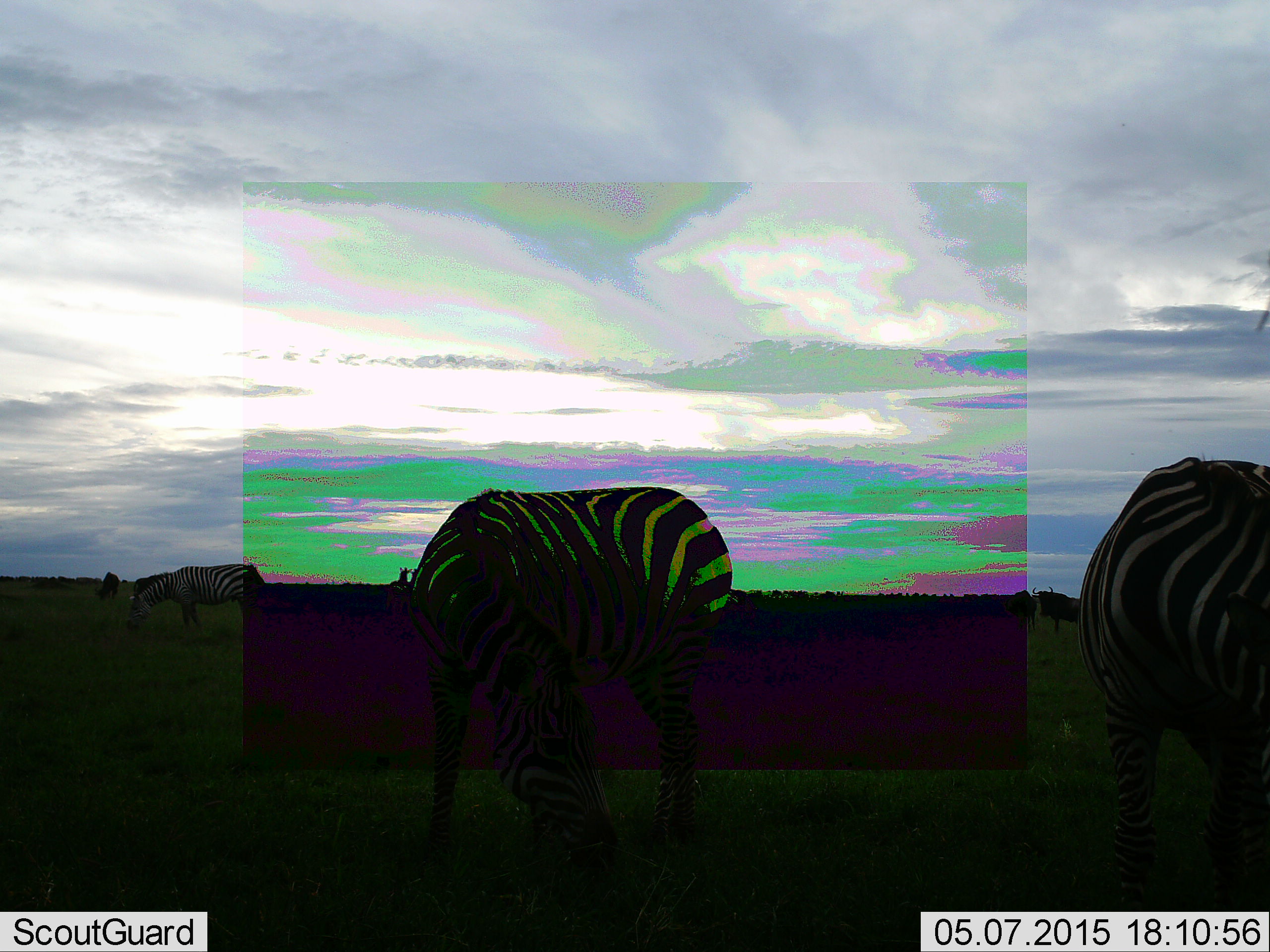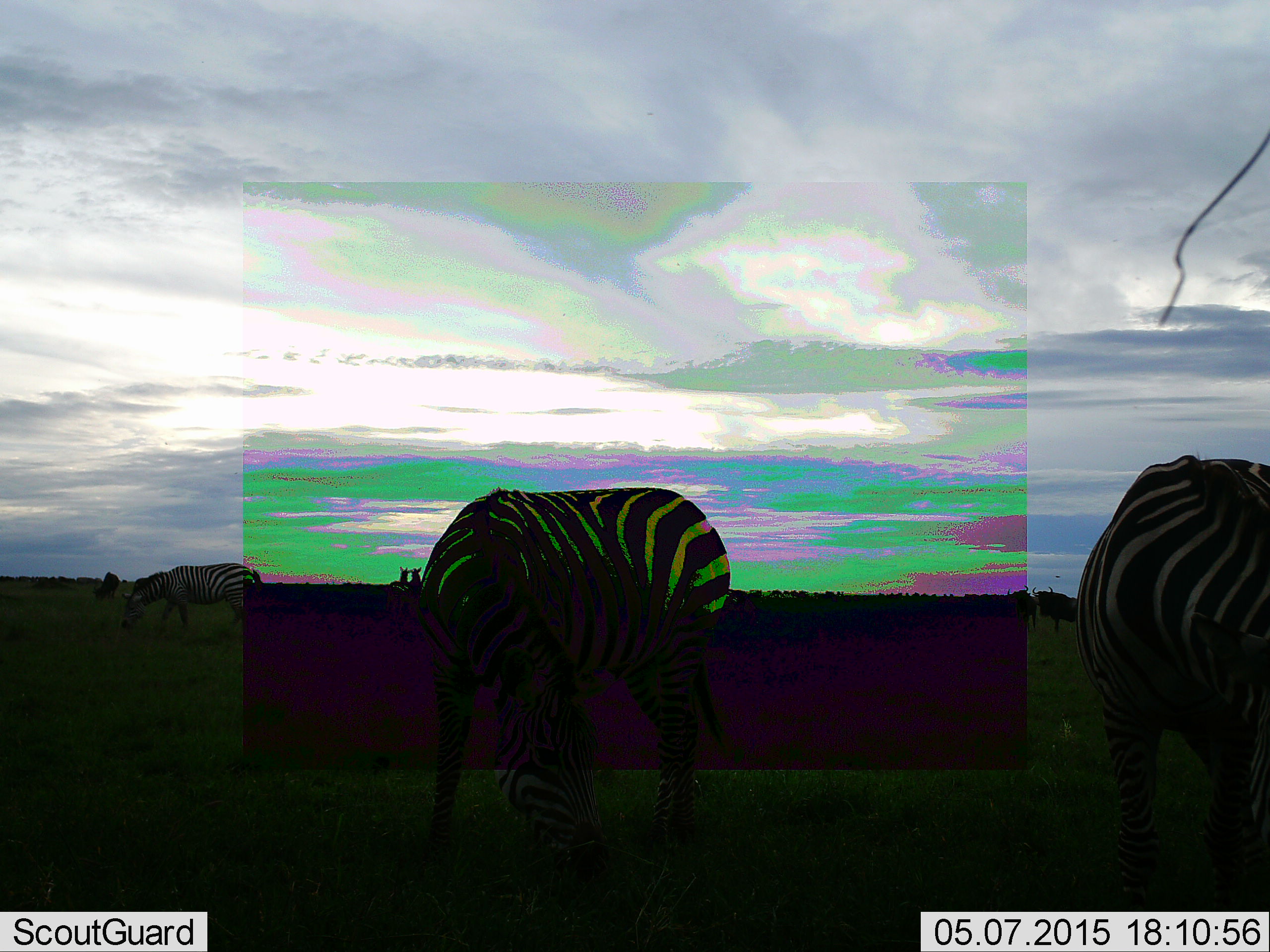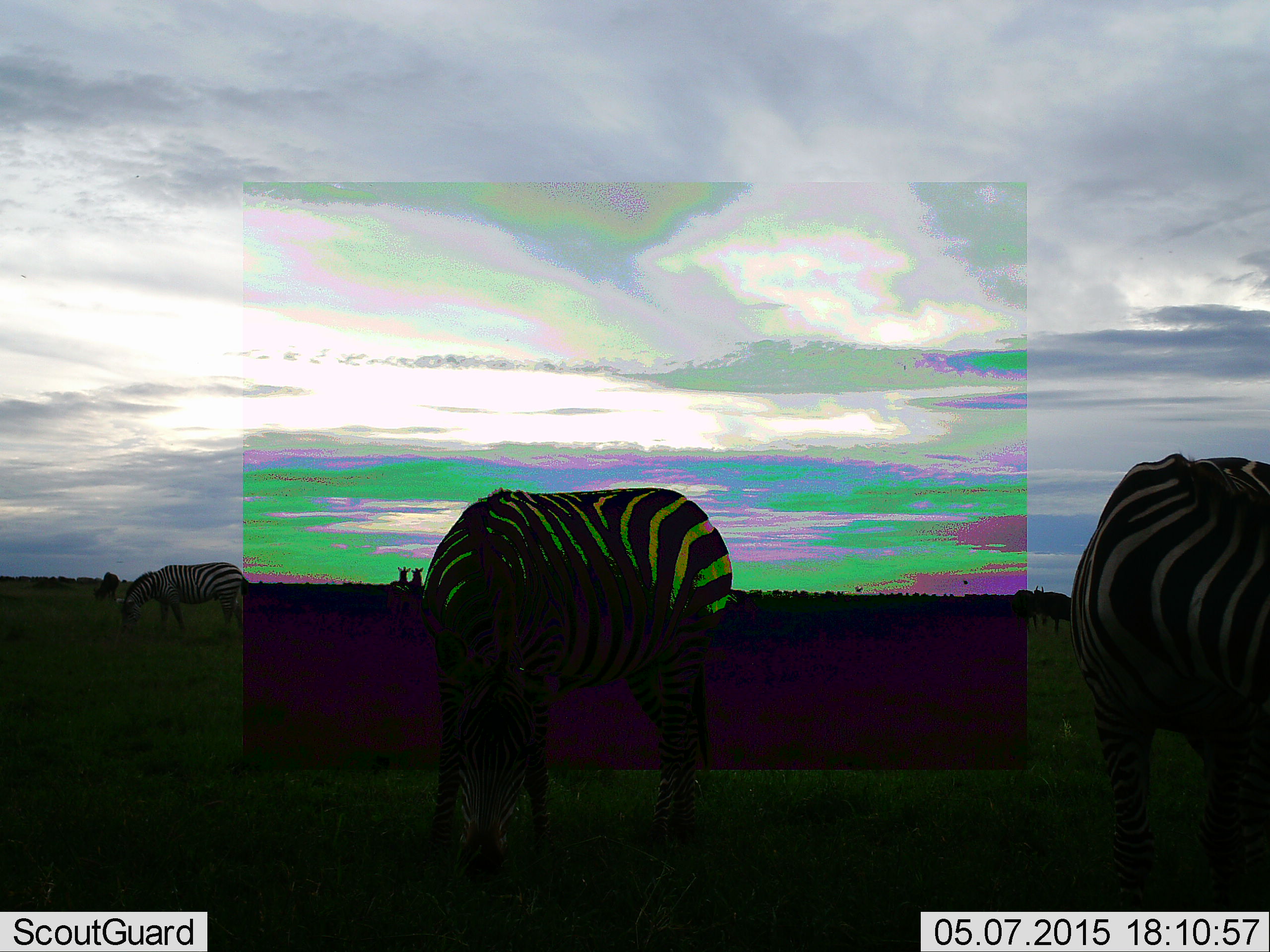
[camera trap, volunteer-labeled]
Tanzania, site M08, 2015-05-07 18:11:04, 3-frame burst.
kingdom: Animalia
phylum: Chordata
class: Mammalia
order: Perissodactyla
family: Equidae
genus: Equus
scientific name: Equus quagga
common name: plains zebra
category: zebra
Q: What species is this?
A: Zebra (plains zebra) (Equus quagga).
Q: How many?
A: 4.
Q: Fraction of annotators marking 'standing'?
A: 15%.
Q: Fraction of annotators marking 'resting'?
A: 0%.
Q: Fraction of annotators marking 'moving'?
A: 8%.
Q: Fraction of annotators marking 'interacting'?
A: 0%.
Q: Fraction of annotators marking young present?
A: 0%.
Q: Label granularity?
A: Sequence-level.